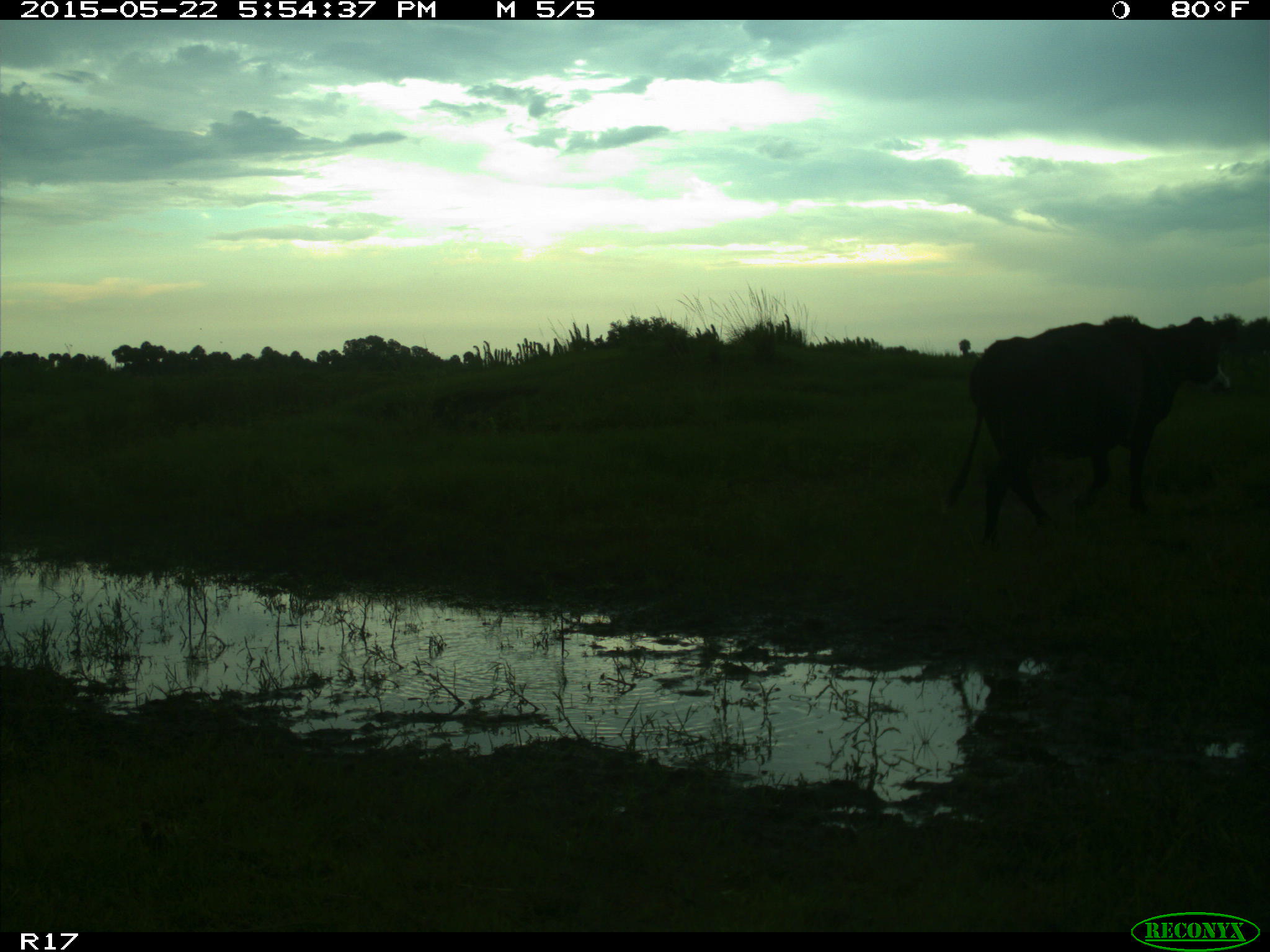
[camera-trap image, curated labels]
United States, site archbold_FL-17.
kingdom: Animalia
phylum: Chordata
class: Mammalia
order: Artiodactyla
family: Bovidae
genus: Bos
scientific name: Bos taurus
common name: domestic cow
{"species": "Bos taurus (domestic cow)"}